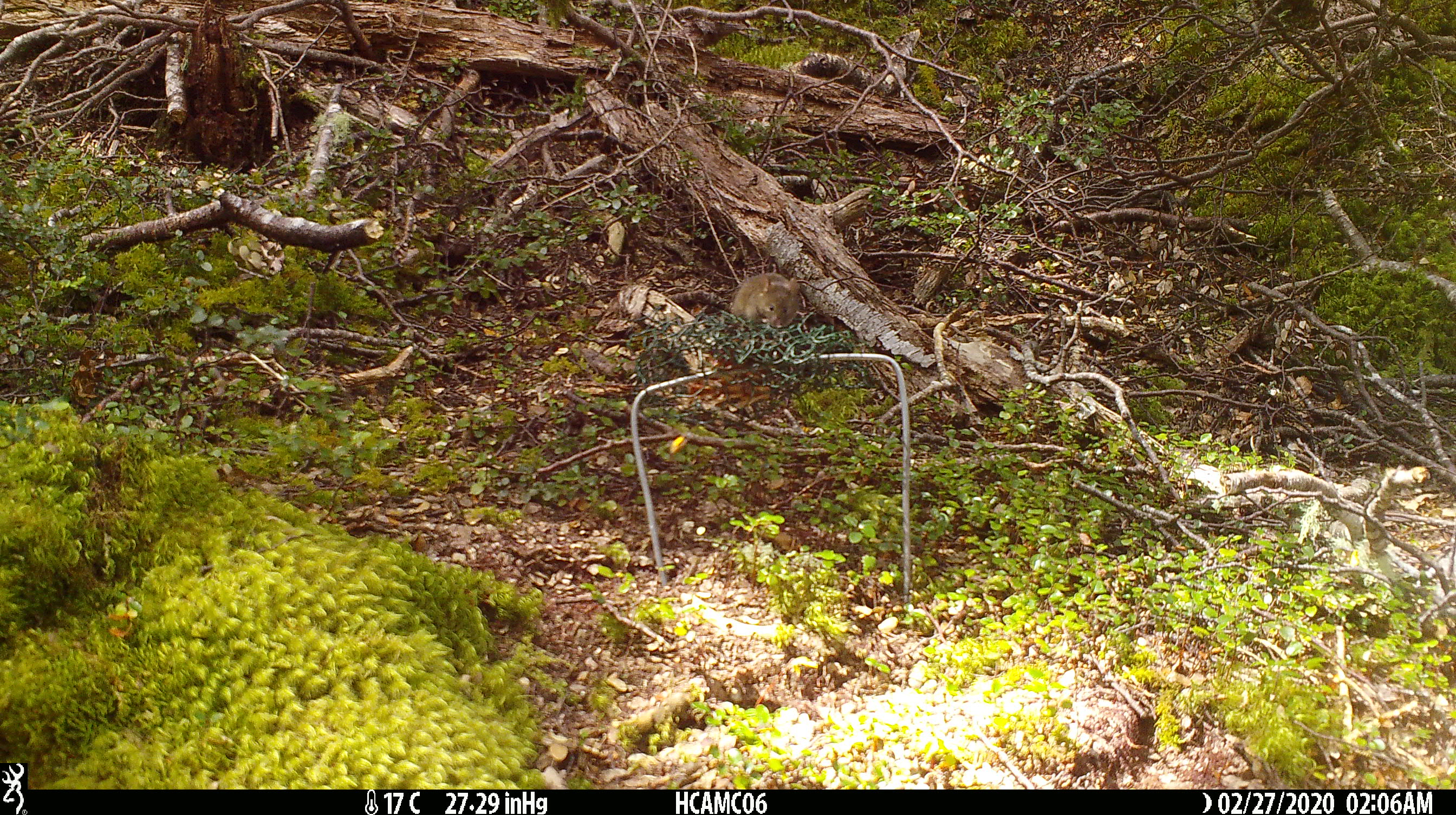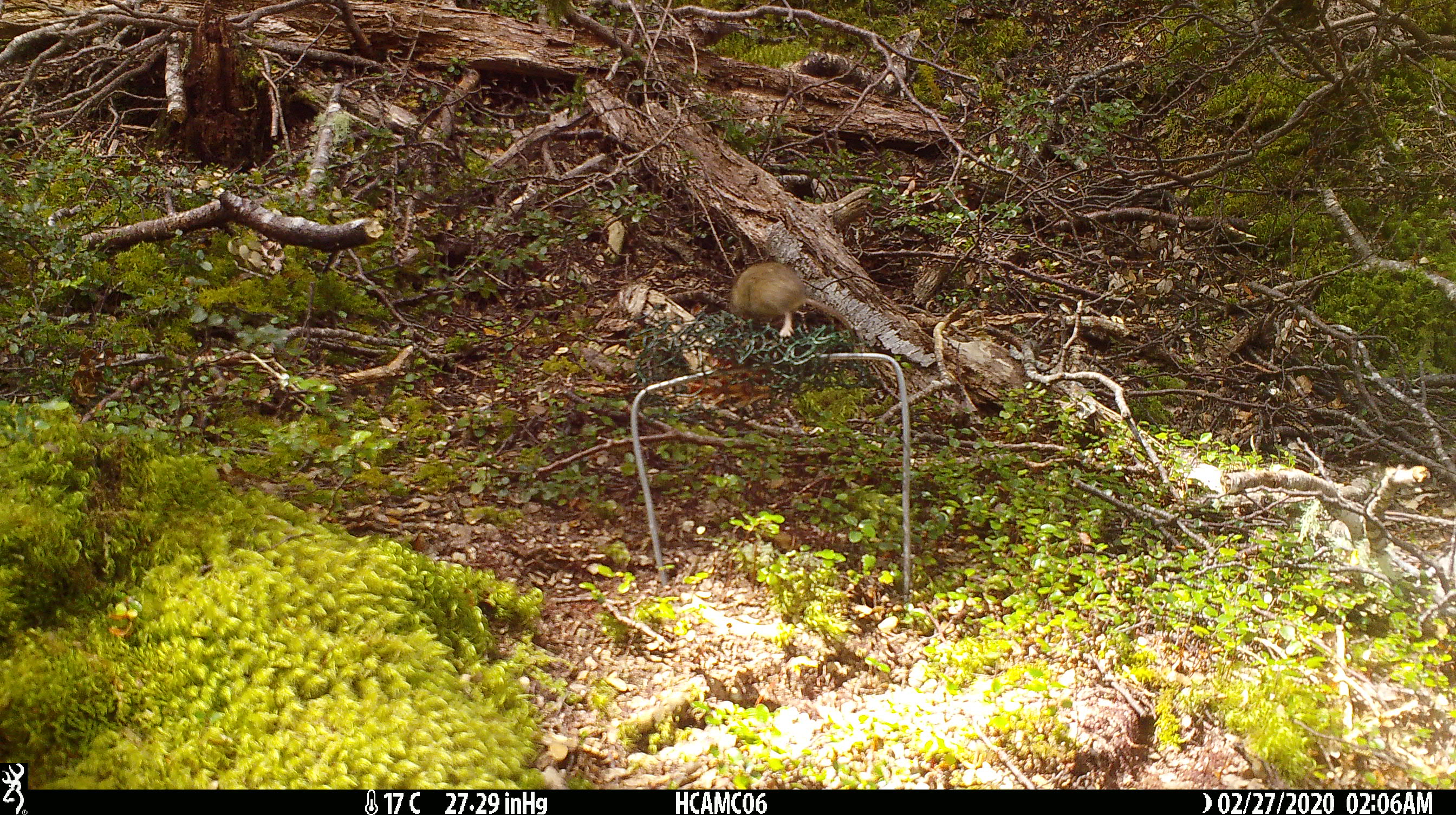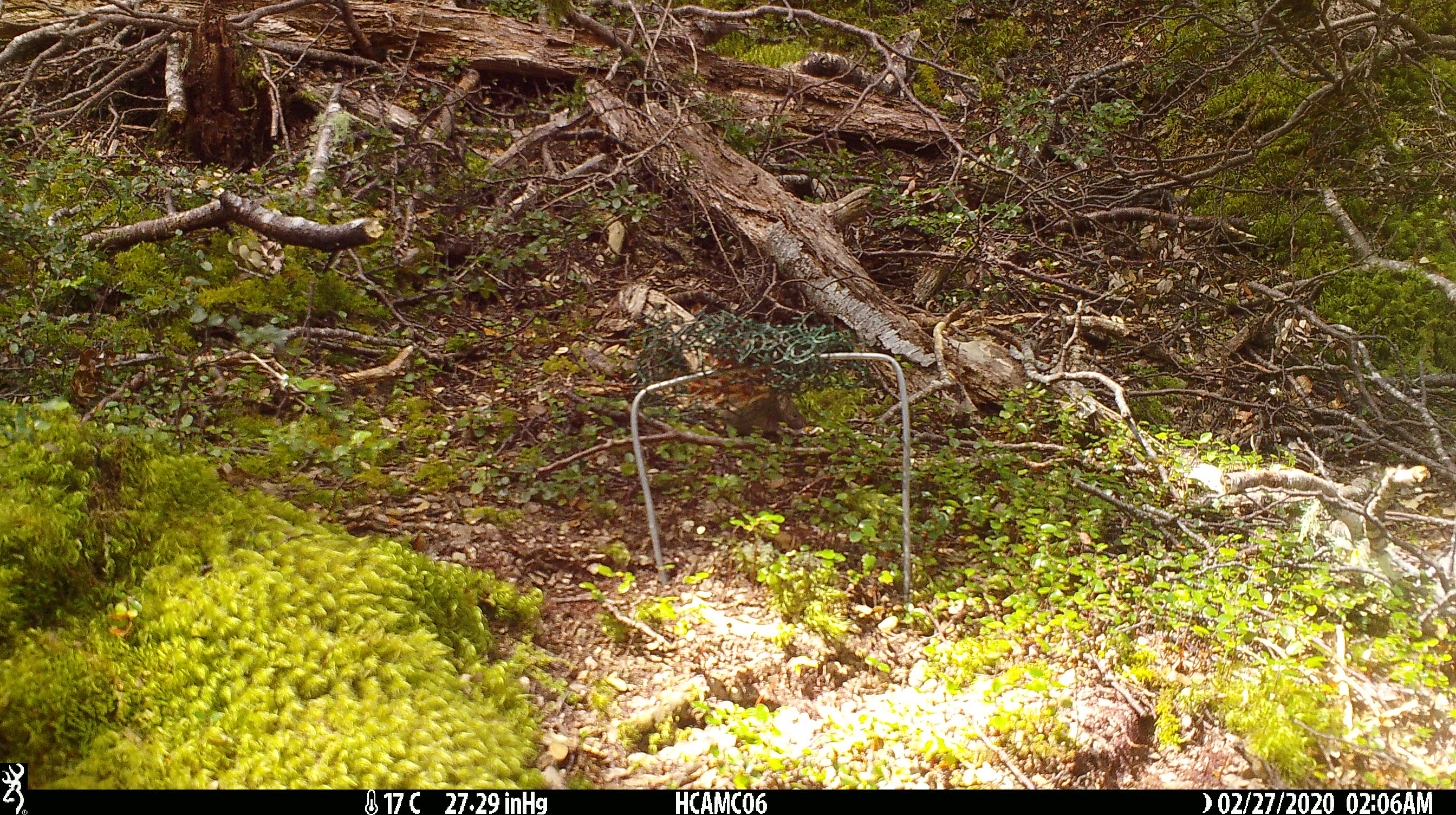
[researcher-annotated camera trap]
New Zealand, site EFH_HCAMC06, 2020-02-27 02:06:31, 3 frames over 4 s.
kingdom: Animalia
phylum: Chordata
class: Mammalia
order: Rodentia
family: Muridae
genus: Mus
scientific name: Mus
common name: mouse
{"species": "mouse (Mus)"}